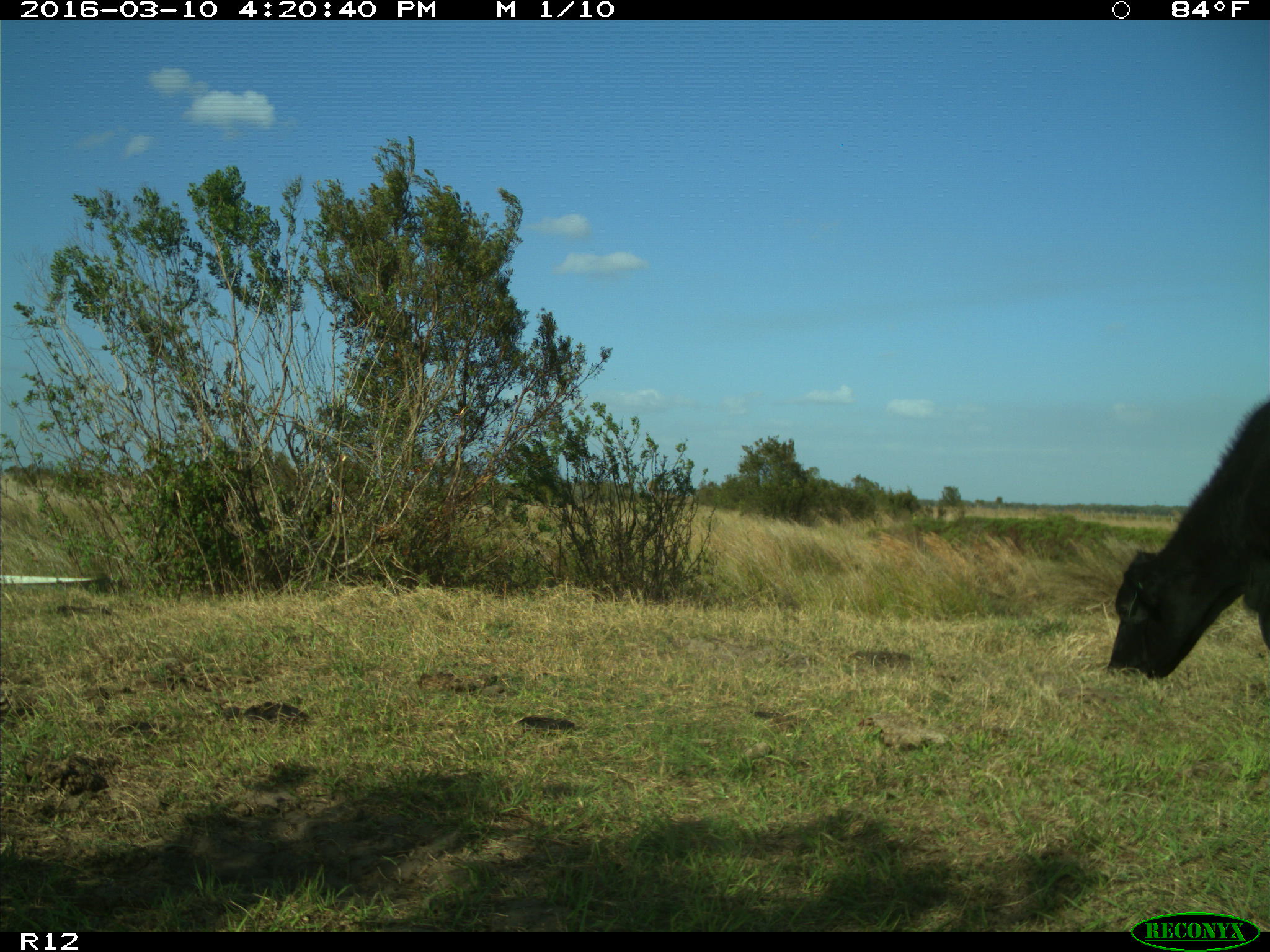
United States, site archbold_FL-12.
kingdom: Animalia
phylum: Chordata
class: Mammalia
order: Artiodactyla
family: Bovidae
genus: Bos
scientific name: Bos taurus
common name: domestic cow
Bos taurus (domestic cow).